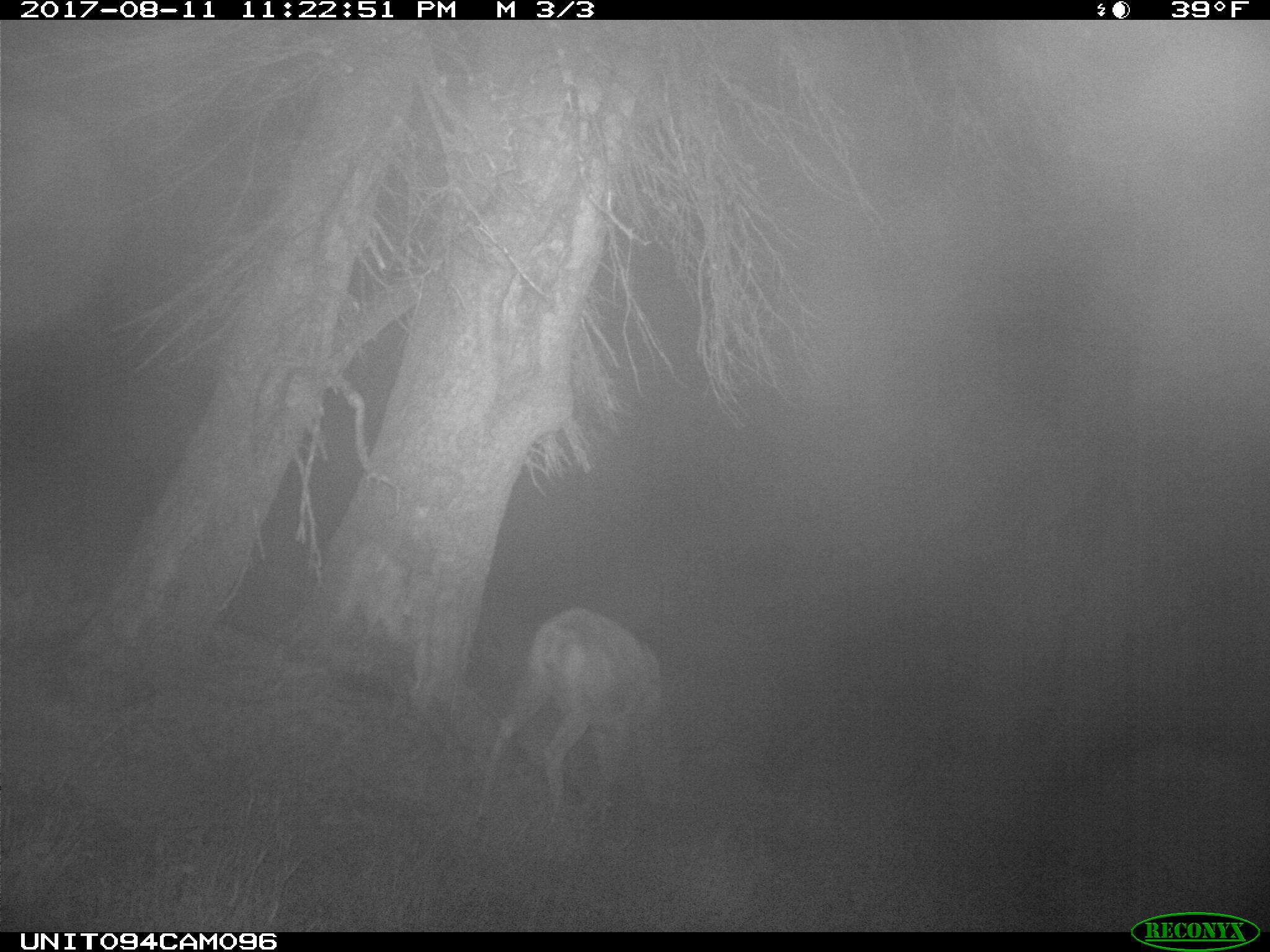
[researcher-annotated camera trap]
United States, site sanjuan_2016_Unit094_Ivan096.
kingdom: Animalia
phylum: Chordata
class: Mammalia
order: Artiodactyla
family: Cervidae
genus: Odocoileus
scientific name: Odocoileus hemionus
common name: mule deer